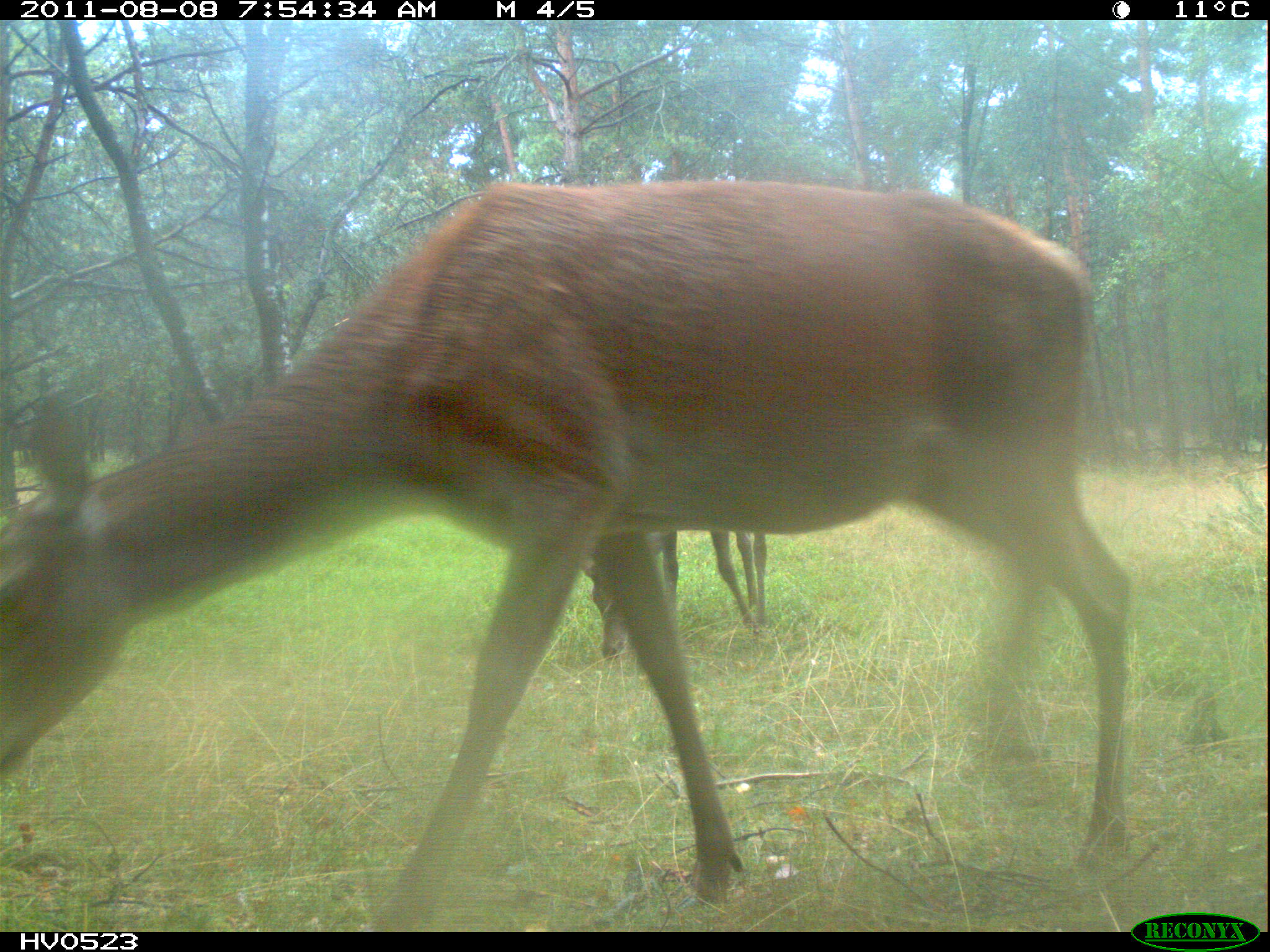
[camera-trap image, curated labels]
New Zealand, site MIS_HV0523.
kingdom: Animalia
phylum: Chordata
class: Mammalia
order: Artiodactyla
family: Cervidae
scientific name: Cervidae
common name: deer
Deer (Cervidae).